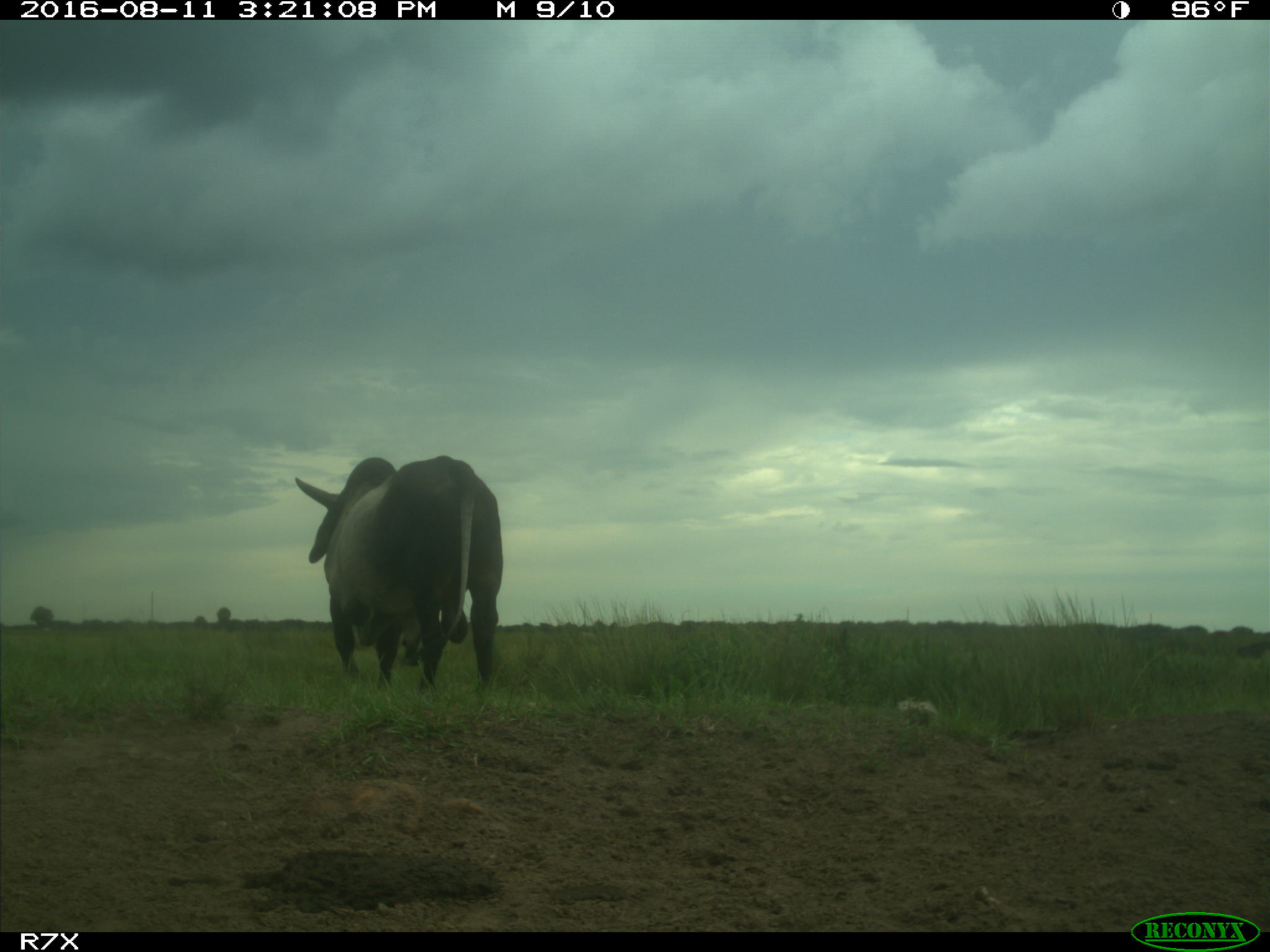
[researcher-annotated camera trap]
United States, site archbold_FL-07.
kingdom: Animalia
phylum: Chordata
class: Mammalia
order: Artiodactyla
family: Bovidae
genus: Bos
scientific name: Bos taurus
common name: domestic cow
Bos taurus (domestic cow).